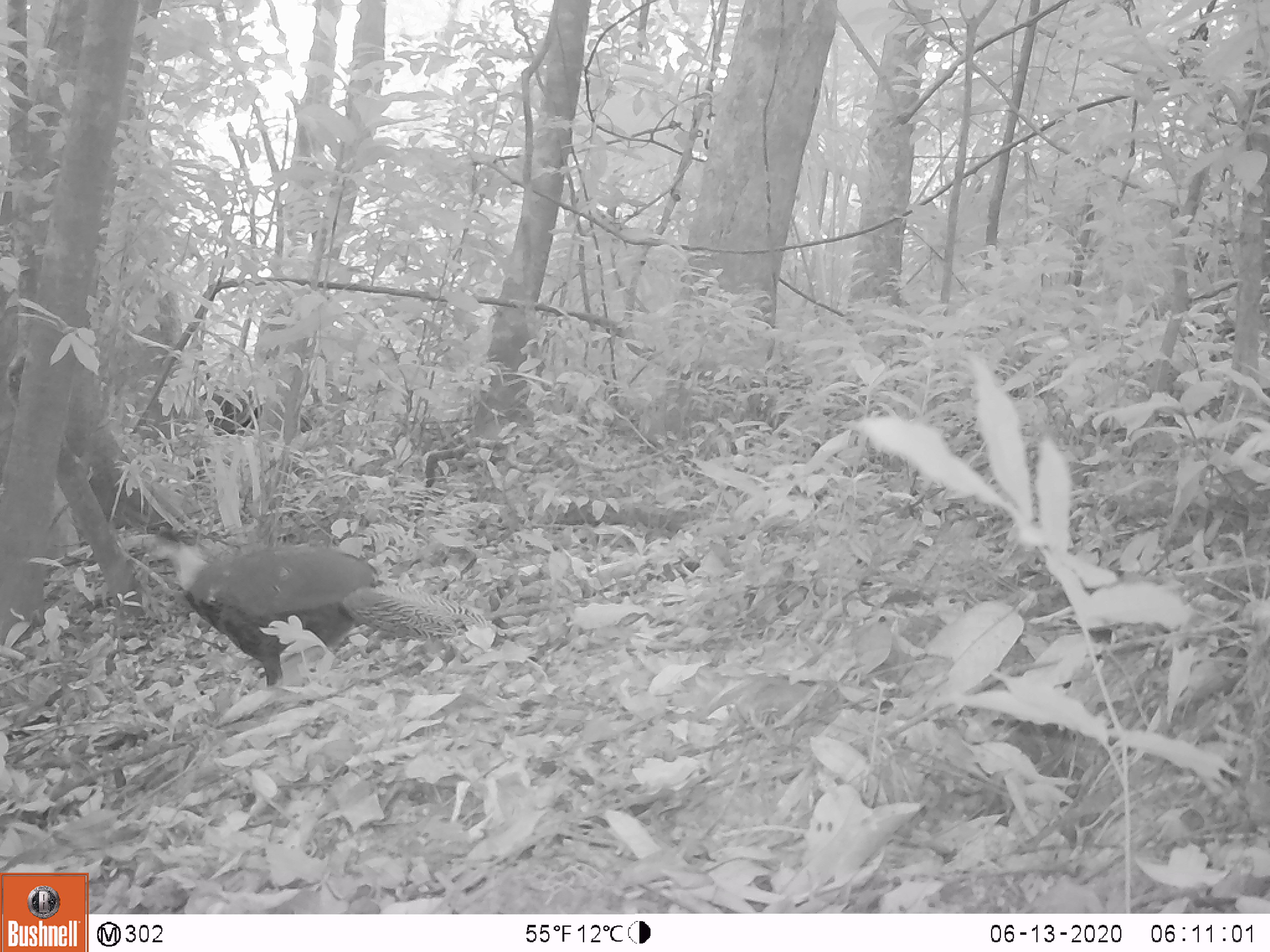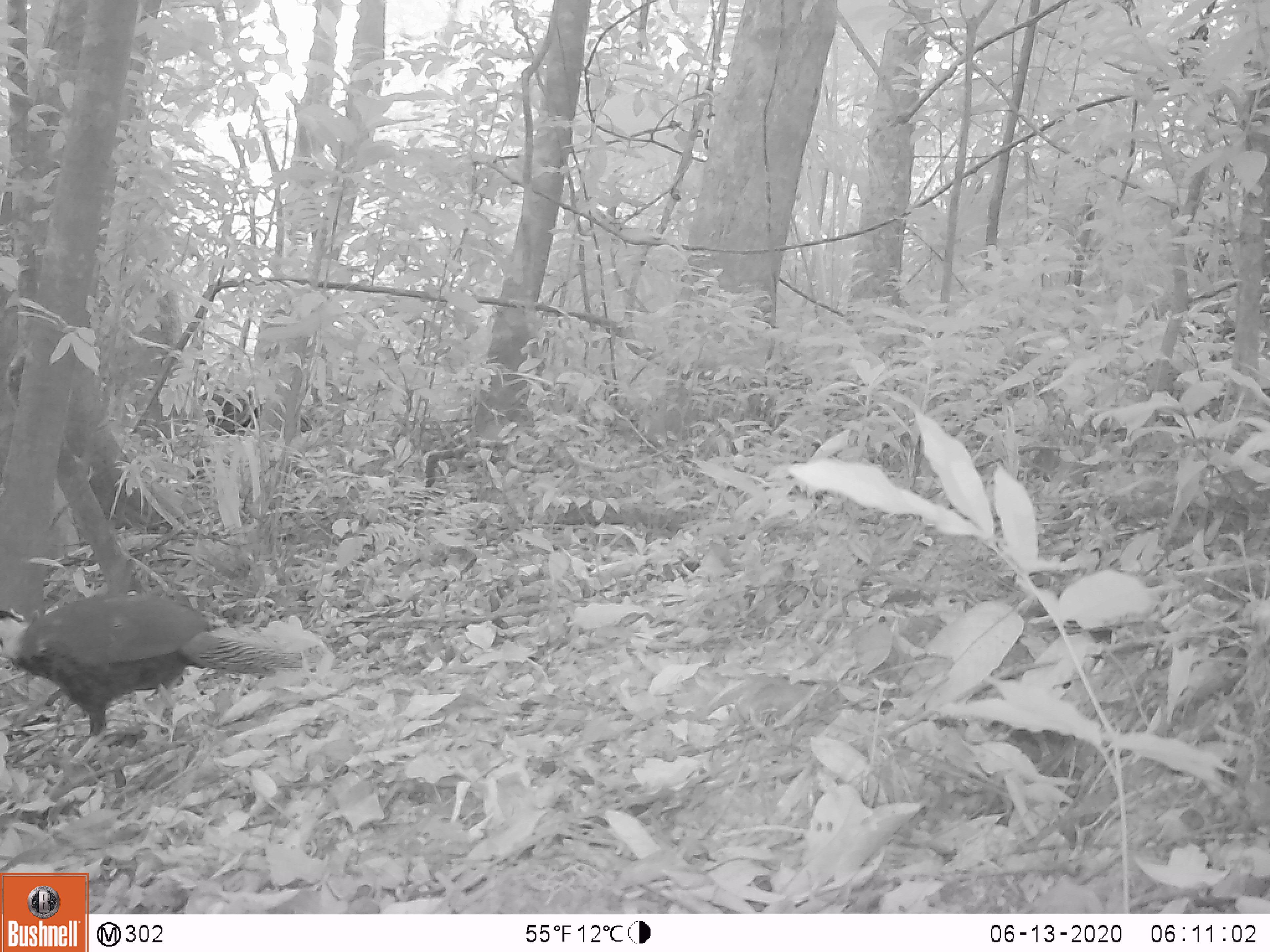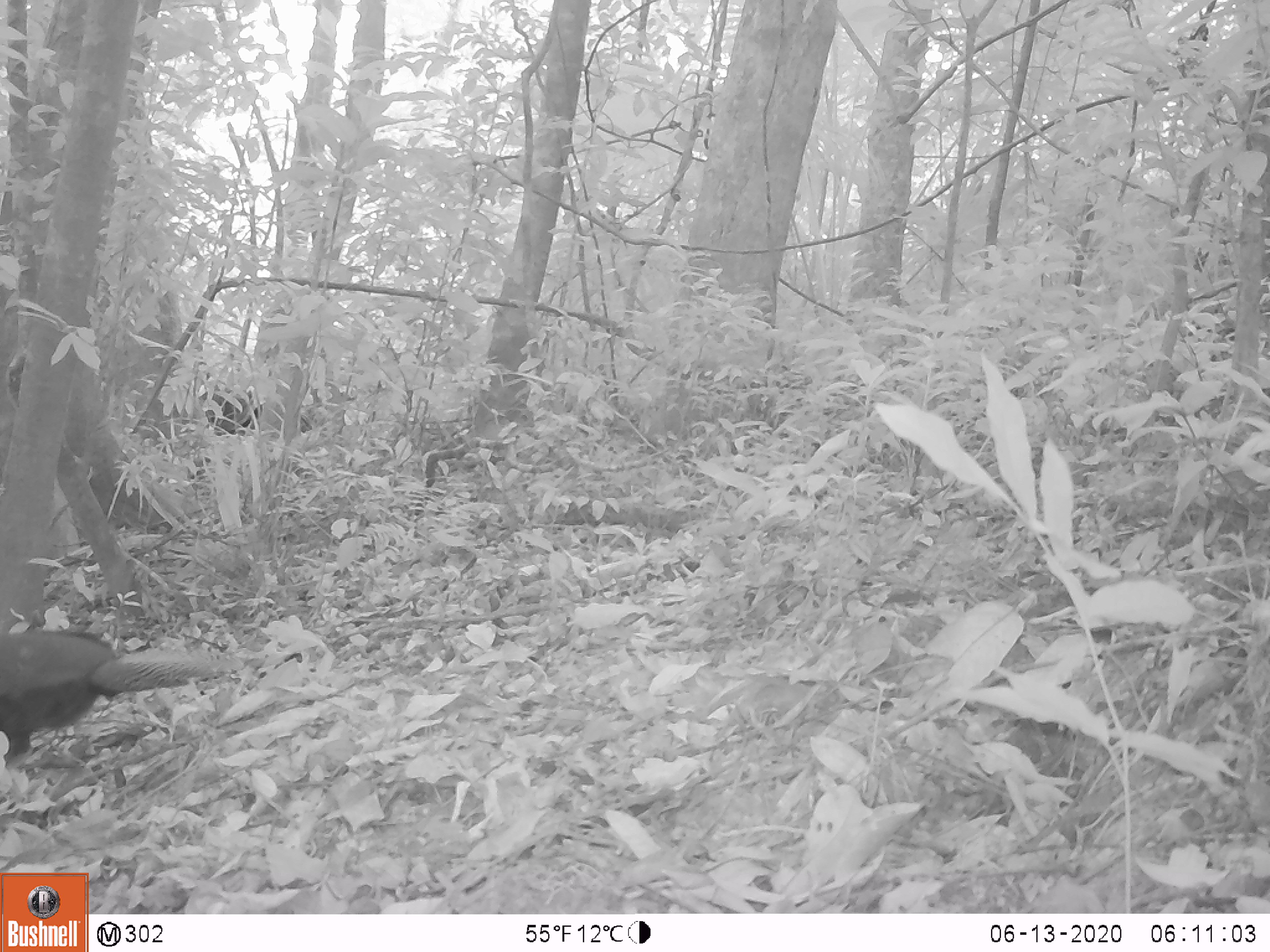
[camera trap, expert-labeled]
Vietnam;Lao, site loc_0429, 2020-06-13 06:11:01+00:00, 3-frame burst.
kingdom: Animalia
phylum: Chordata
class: Aves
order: Galliformes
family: Phasianidae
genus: Lophura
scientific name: Lophura nycthemera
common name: silver pheasant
Silver pheasant (Lophura nycthemera). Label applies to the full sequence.